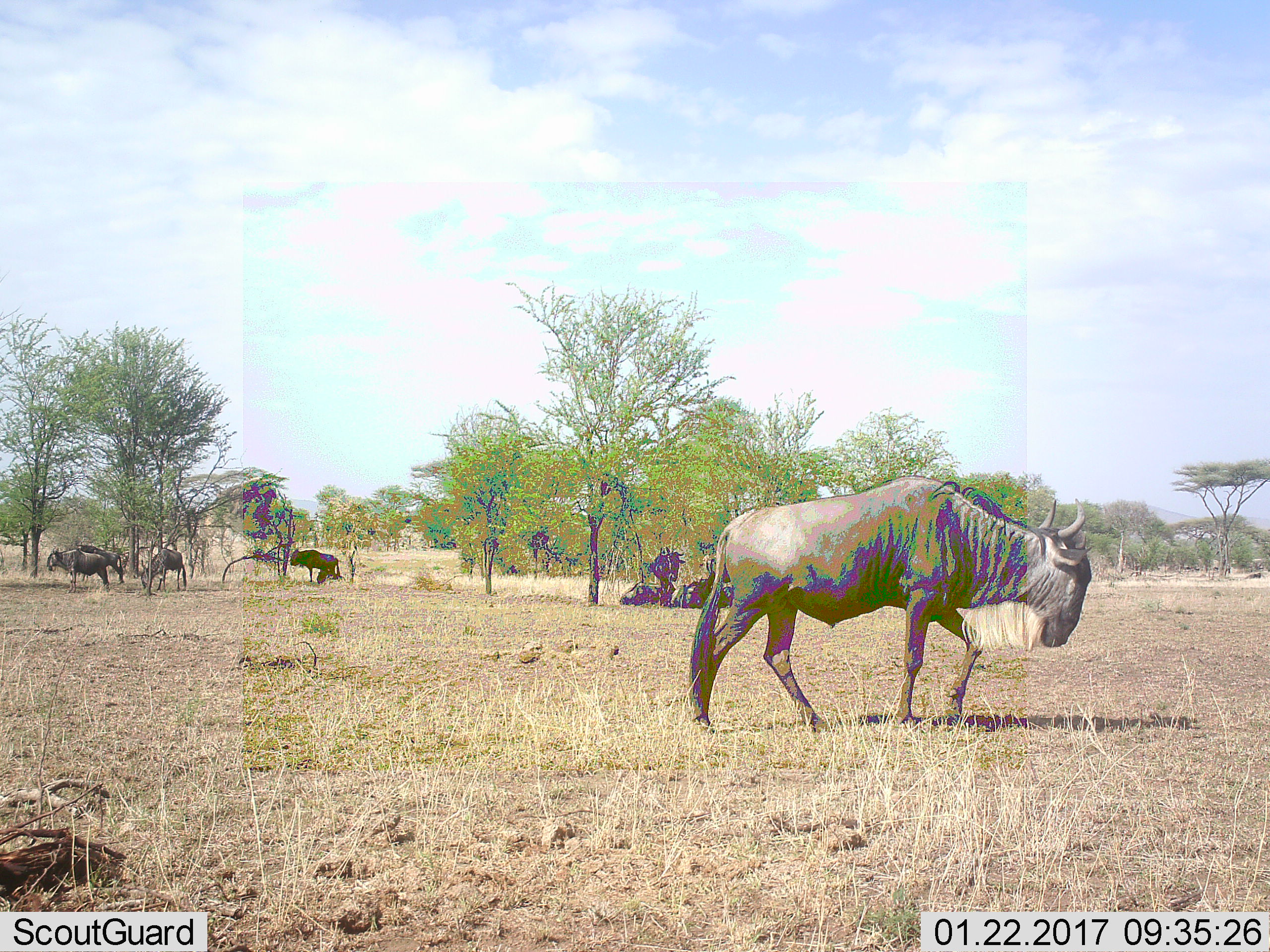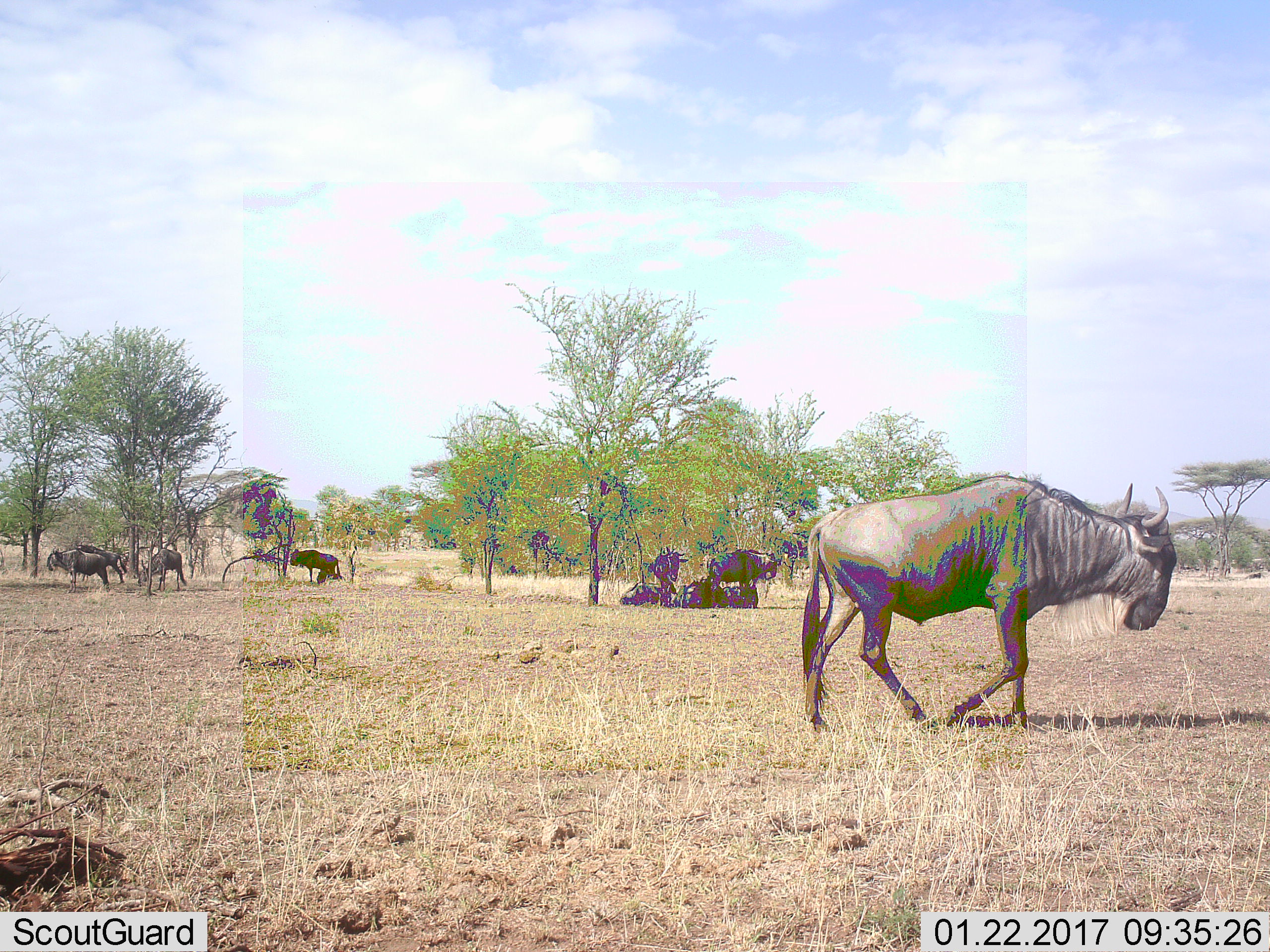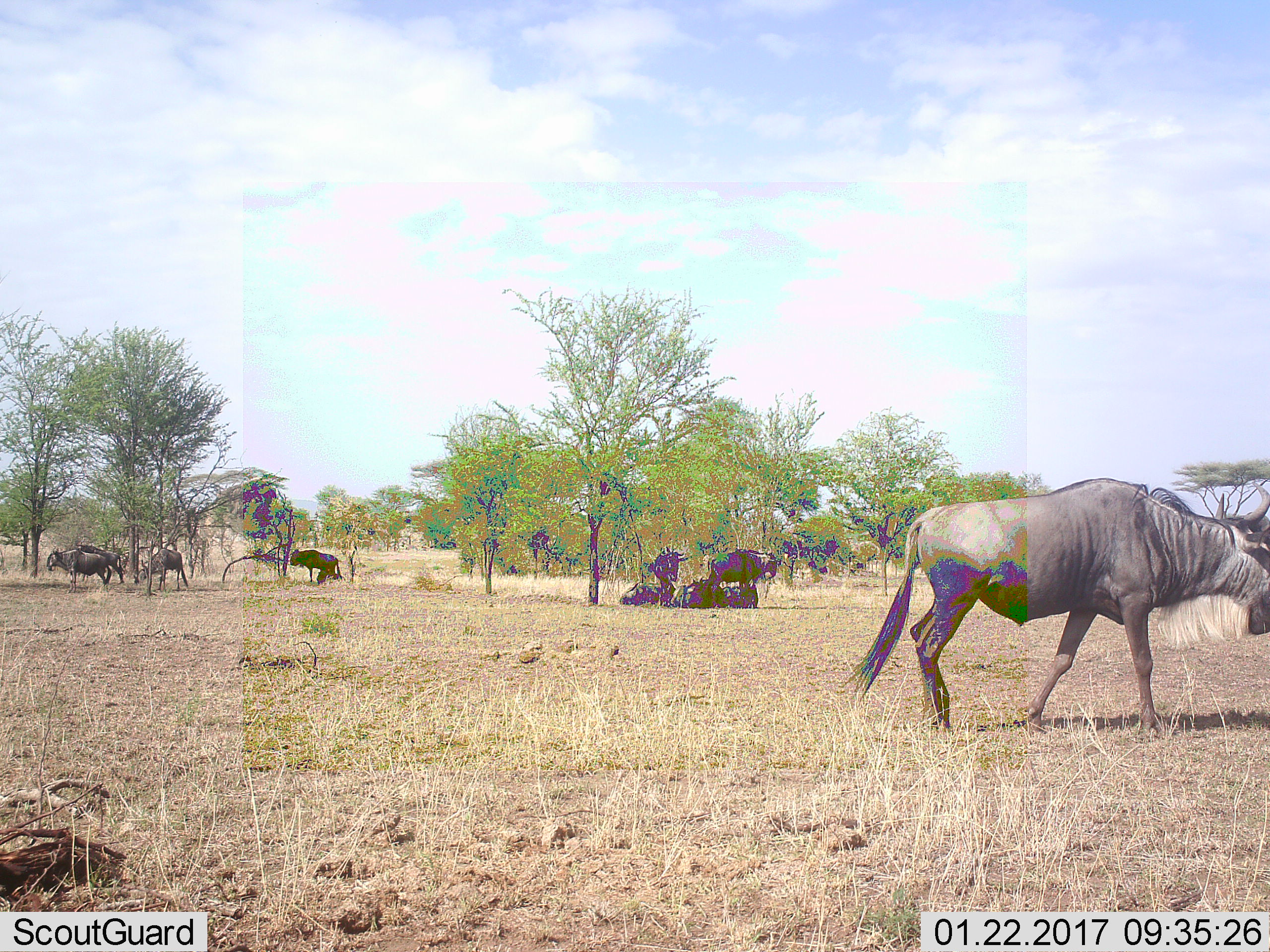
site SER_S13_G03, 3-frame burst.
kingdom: Animalia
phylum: Chordata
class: Mammalia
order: Artiodactyla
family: Bovidae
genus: Connochaetes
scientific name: Connochaetes taurinus taurinus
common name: blue wildebeest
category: wildebeestblue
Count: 6.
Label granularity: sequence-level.